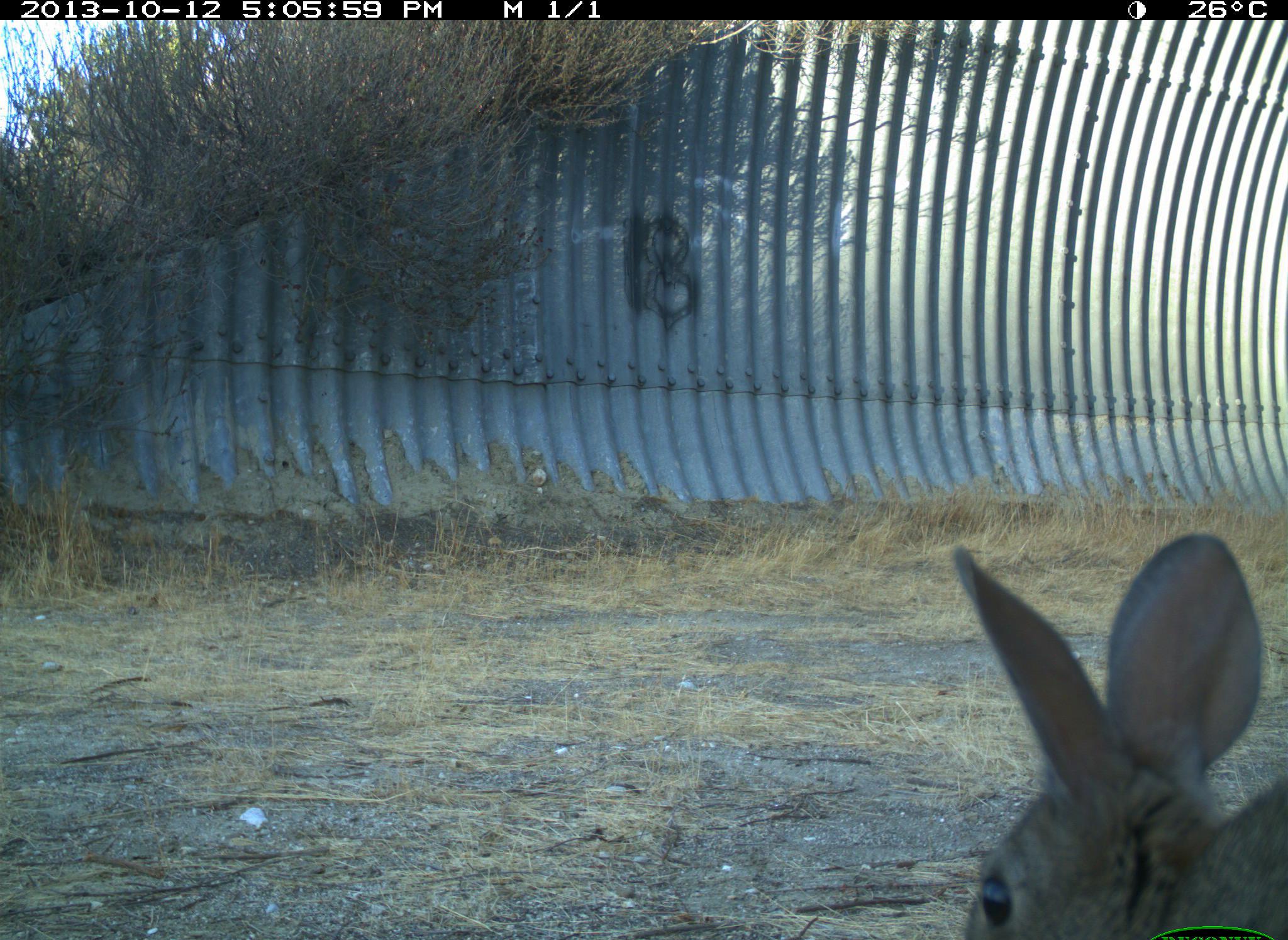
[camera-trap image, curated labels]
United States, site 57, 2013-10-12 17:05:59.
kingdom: Animalia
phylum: Chordata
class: Mammalia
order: Lagomorpha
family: Leporidae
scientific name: Leporidae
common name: rabbits and hares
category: rabbit